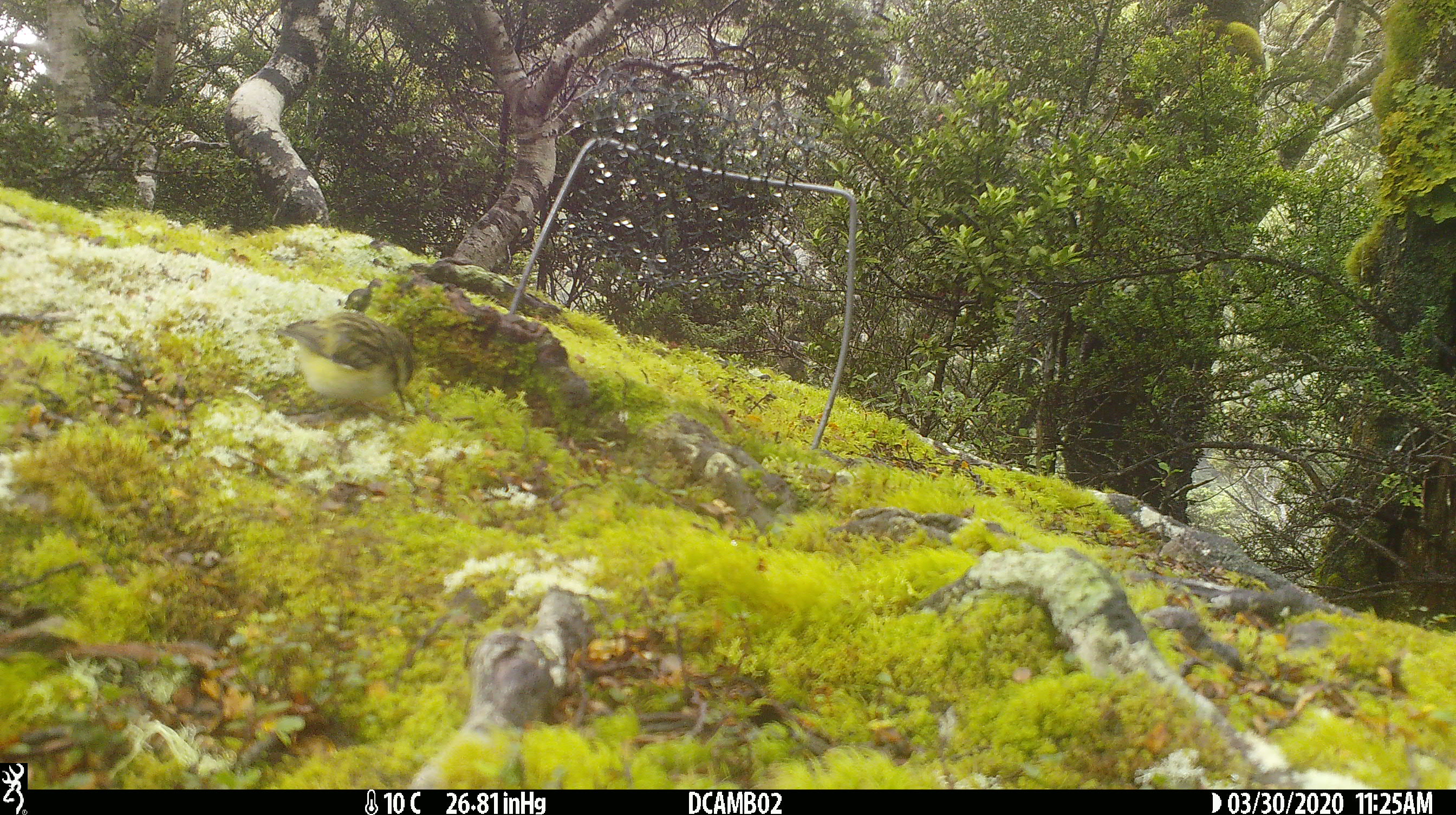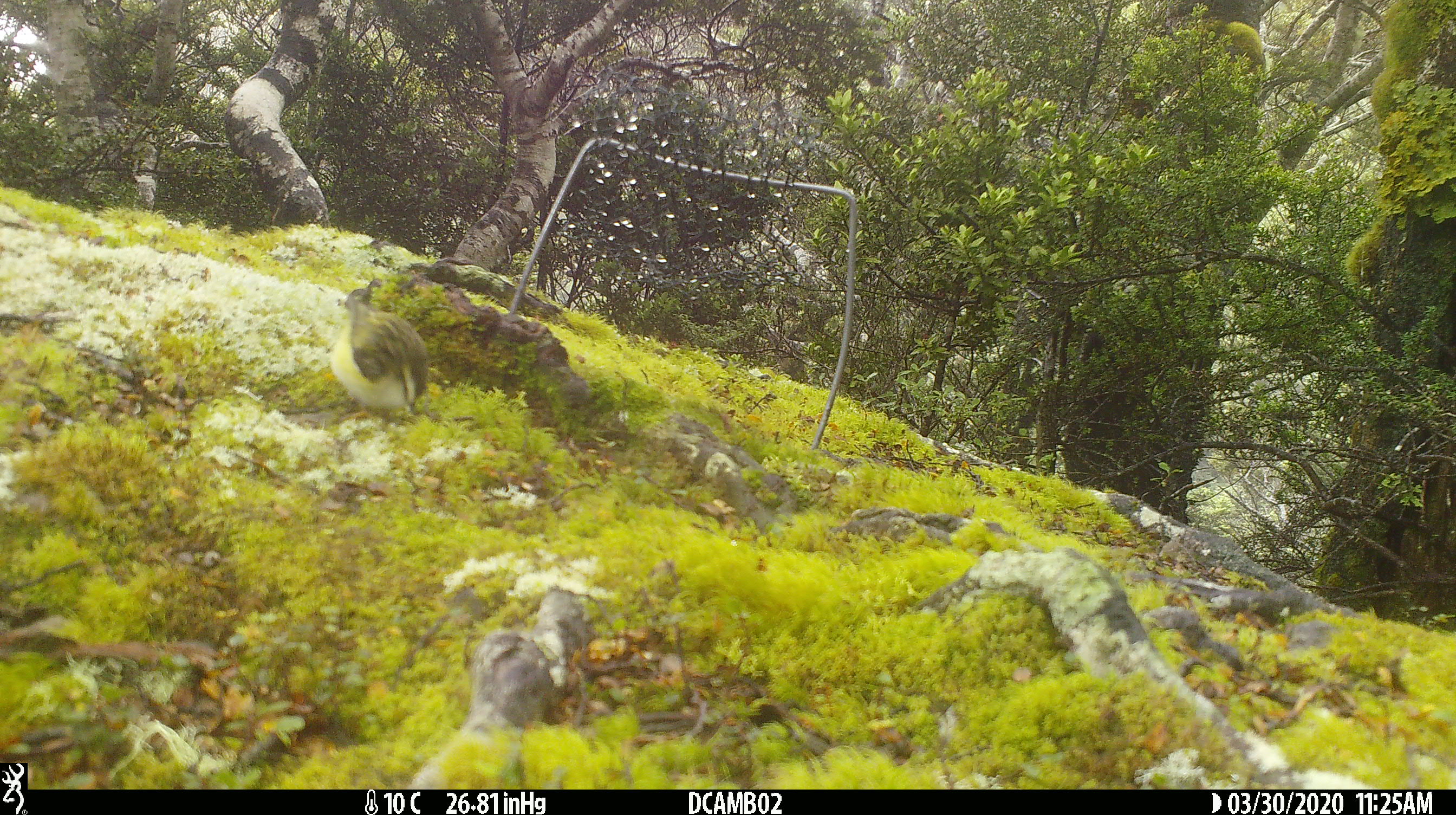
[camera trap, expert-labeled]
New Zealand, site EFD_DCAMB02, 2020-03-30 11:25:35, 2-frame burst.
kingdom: Animalia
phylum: Chordata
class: Aves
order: Passeriformes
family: Acanthisittidae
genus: Acanthisitta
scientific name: Acanthisitta chloris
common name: rifleman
Rifleman (Acanthisitta chloris).